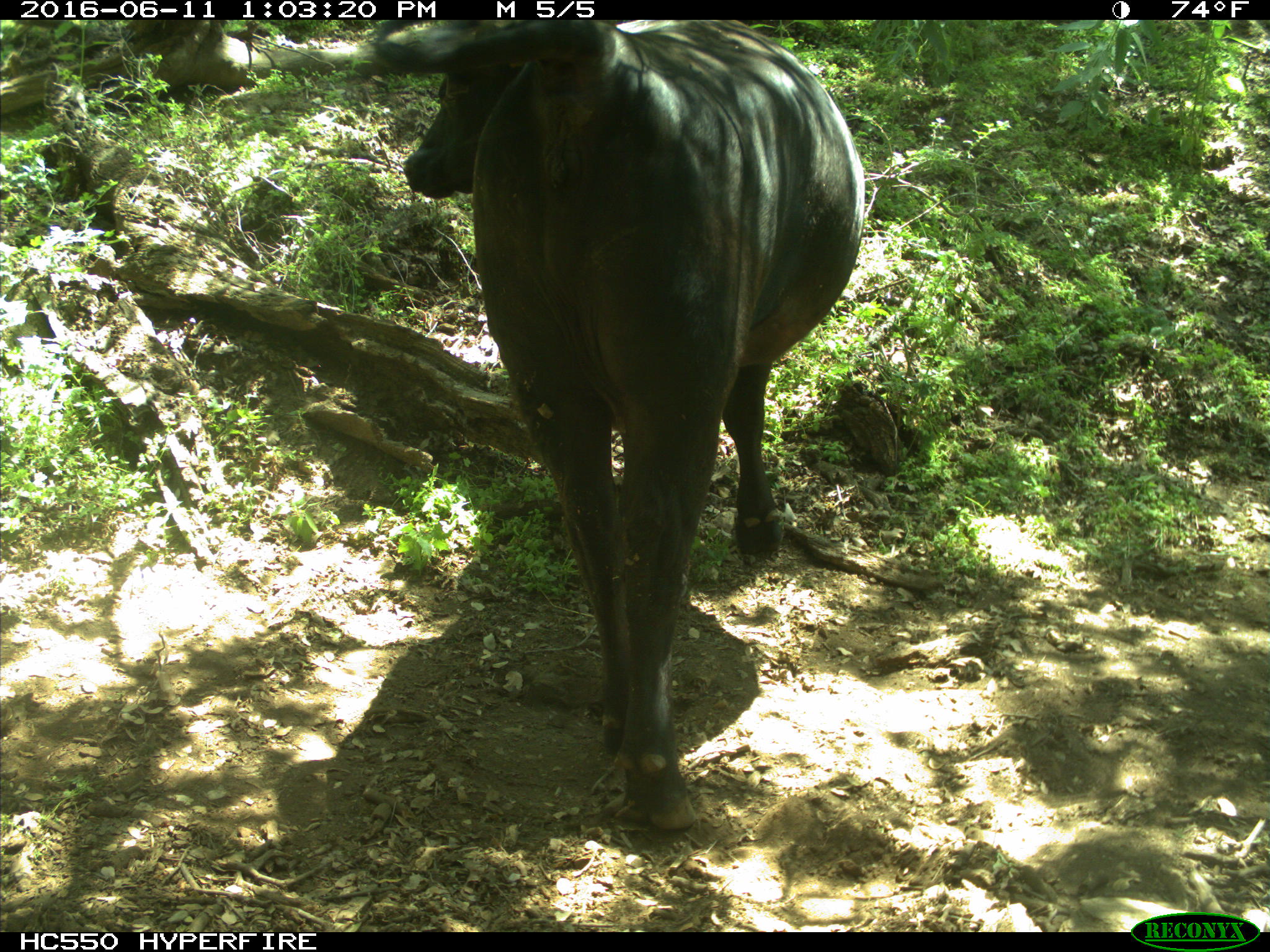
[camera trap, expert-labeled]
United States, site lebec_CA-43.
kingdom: Animalia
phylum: Chordata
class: Mammalia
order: Artiodactyla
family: Bovidae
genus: Bos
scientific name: Bos taurus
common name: domestic cow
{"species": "Bos taurus (domestic cow)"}